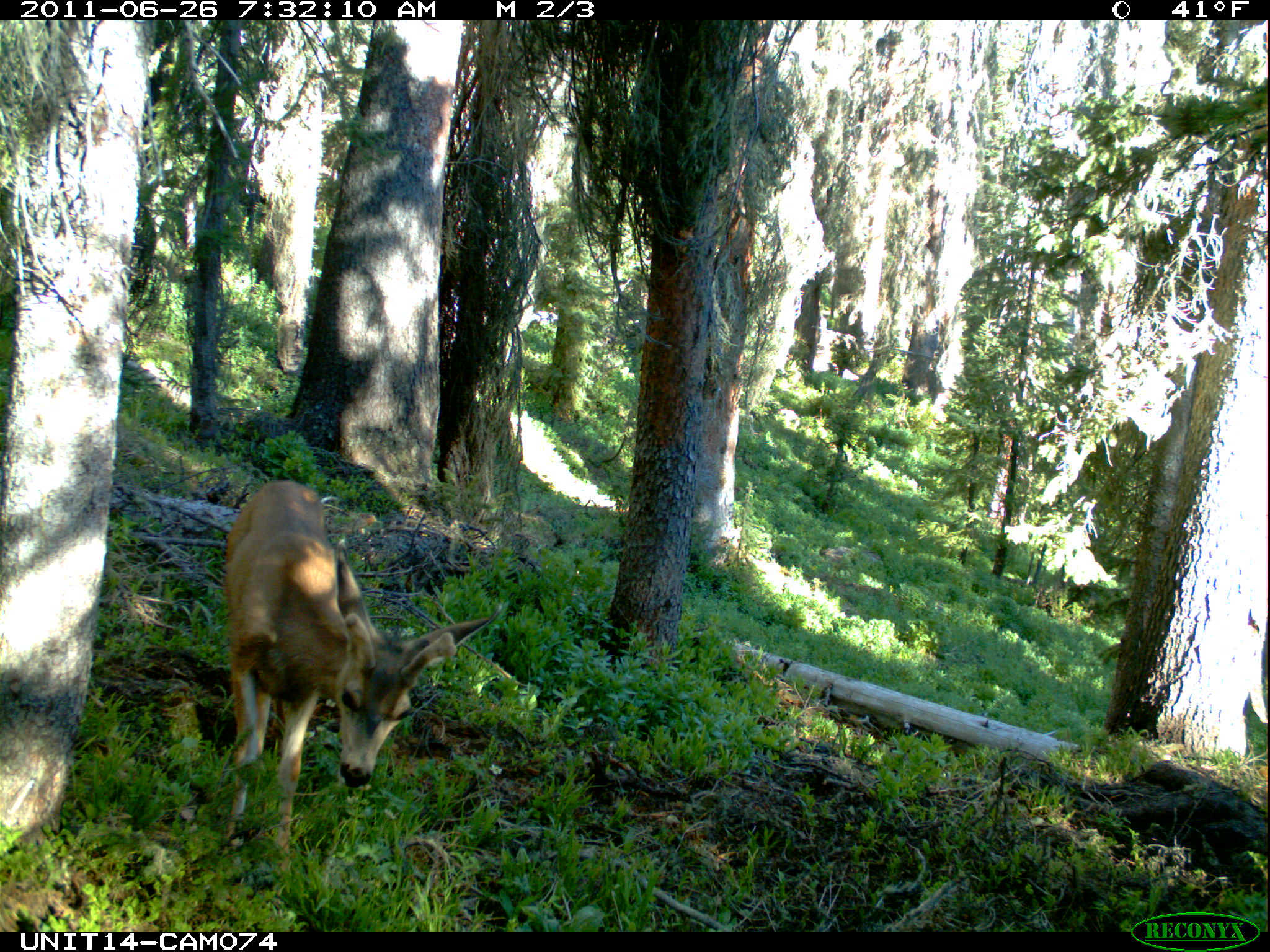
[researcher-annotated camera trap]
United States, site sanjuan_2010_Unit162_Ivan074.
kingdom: Animalia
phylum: Chordata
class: Mammalia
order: Artiodactyla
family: Cervidae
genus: Odocoileus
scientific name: Odocoileus hemionus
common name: mule deer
Odocoileus hemionus (mule deer).